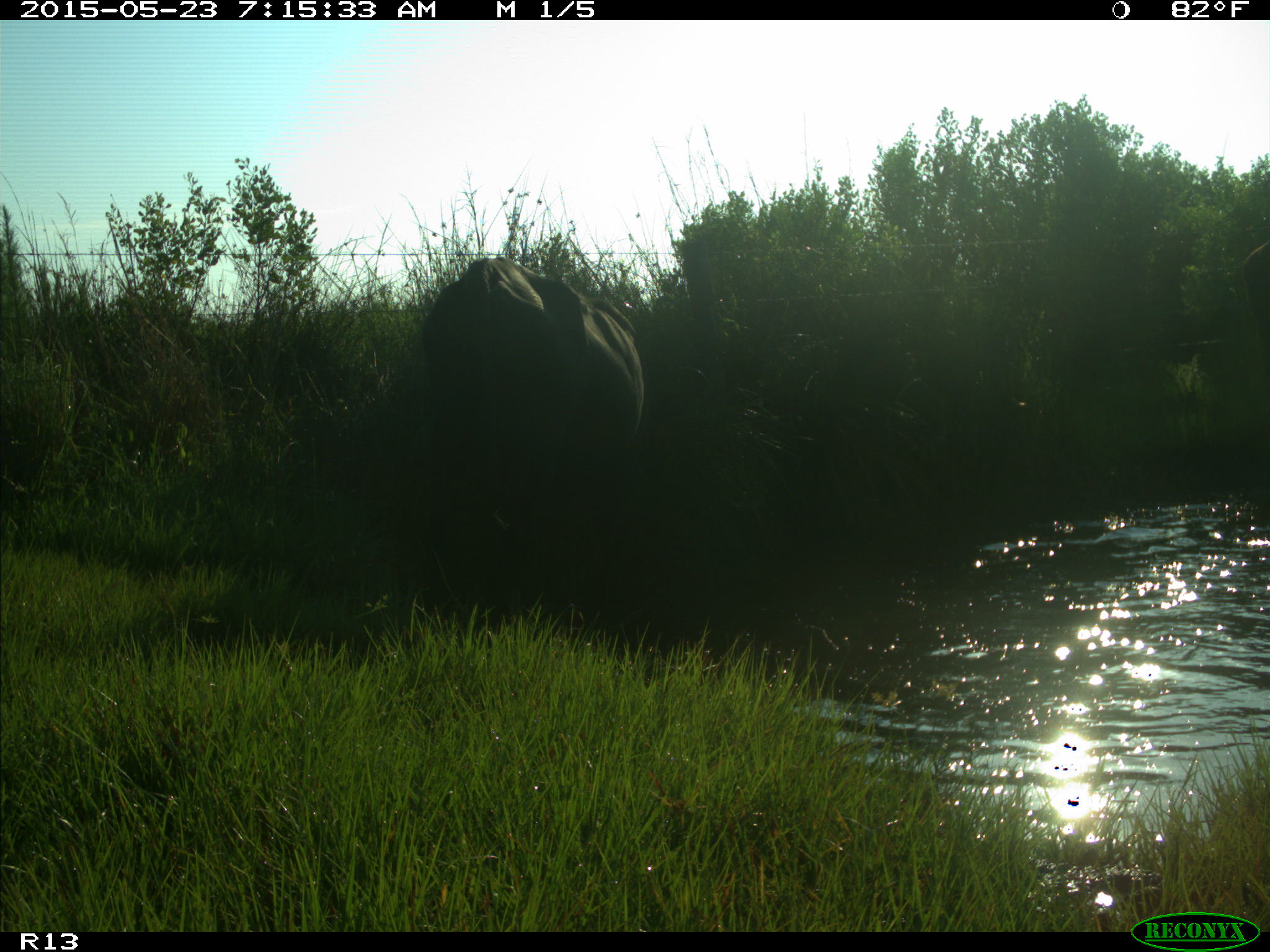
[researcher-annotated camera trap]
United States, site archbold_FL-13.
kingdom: Animalia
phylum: Chordata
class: Mammalia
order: Artiodactyla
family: Bovidae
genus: Bos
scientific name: Bos taurus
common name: domestic cow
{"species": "Bos taurus (domestic cow)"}